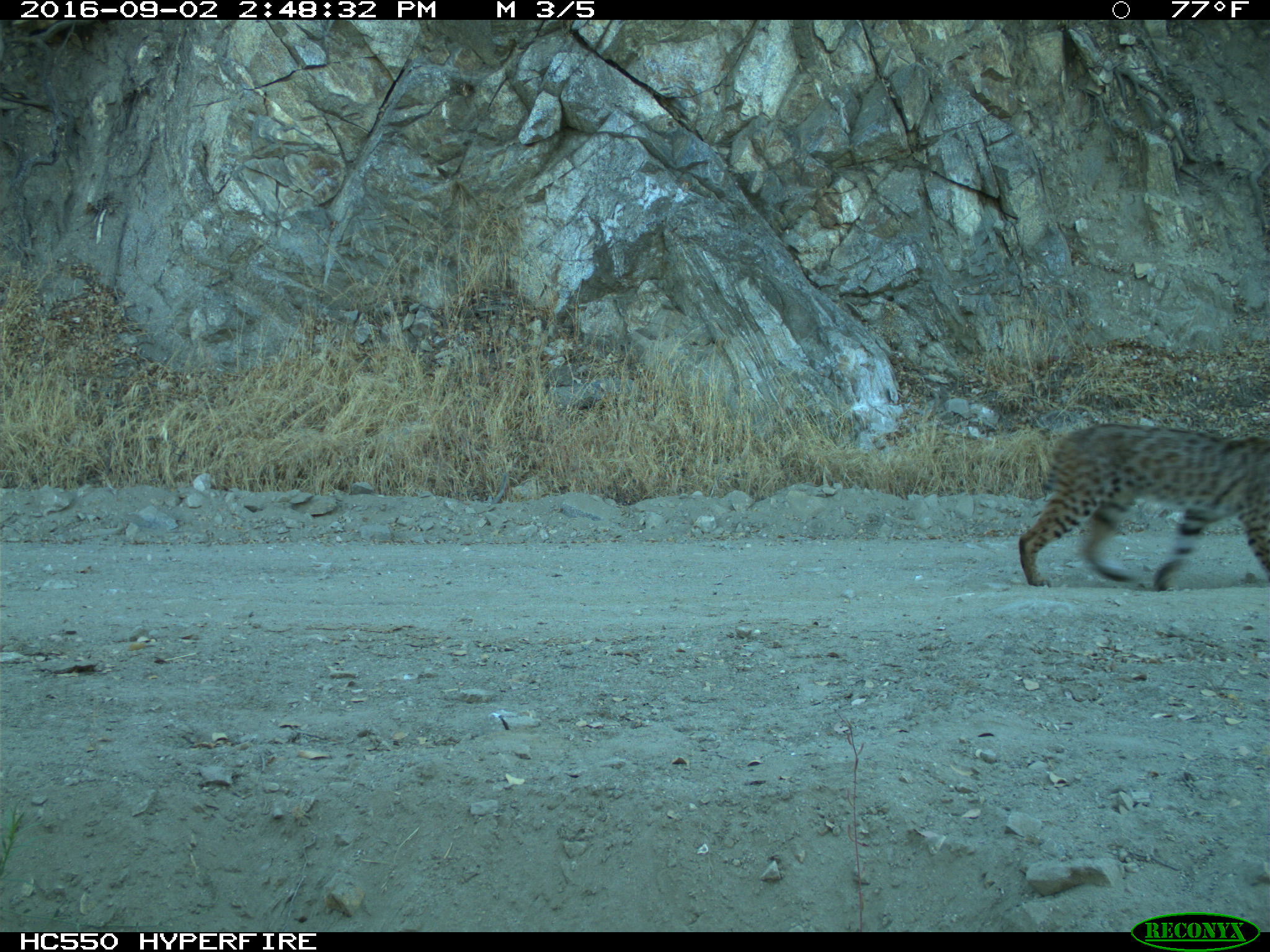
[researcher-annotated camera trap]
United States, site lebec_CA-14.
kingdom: Animalia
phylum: Chordata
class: Mammalia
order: Carnivora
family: Felidae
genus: Lynx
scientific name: Lynx rufus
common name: bobcat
Lynx rufus (bobcat).